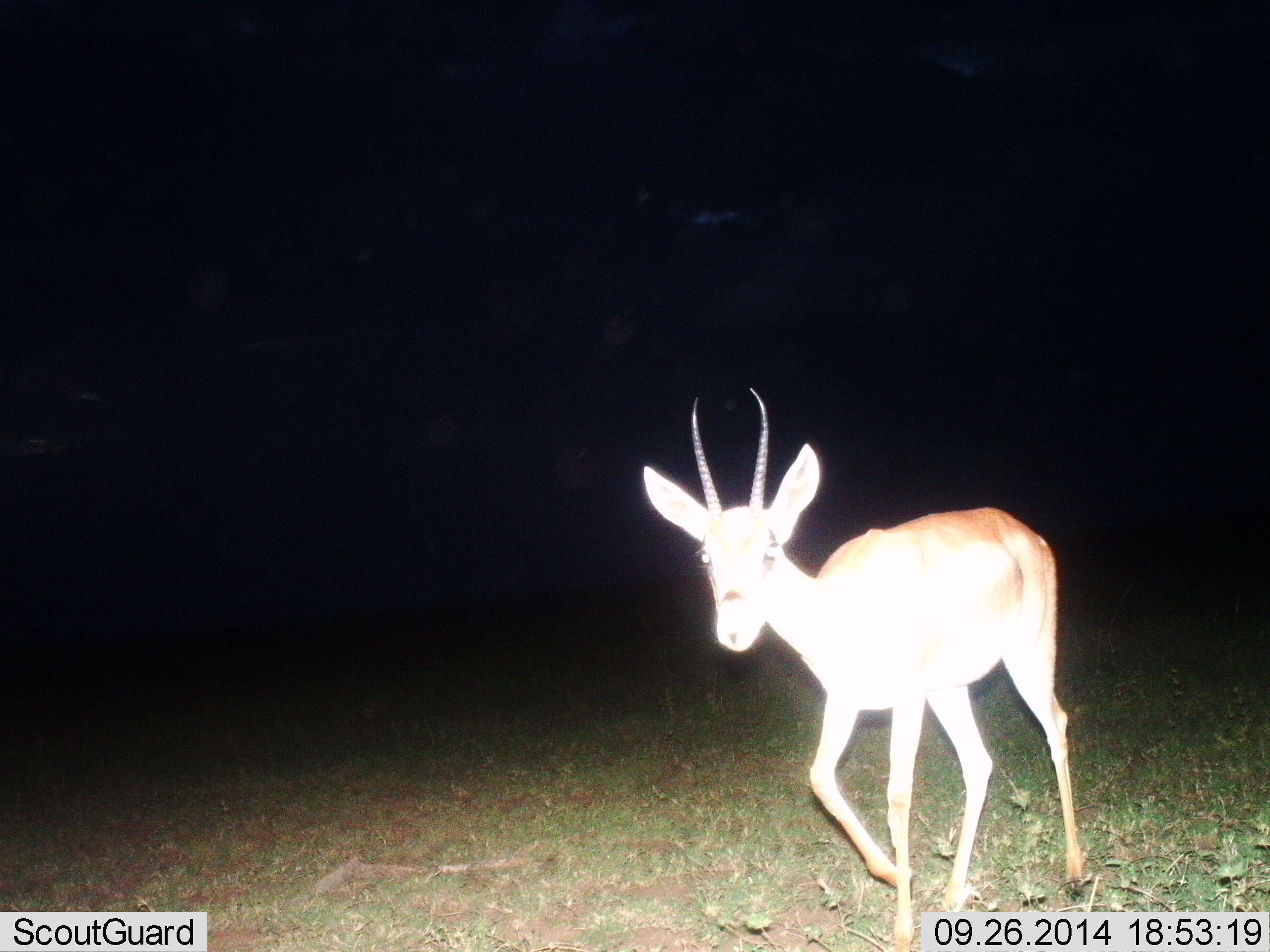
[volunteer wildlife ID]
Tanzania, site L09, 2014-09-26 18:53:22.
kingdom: Animalia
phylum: Chordata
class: Mammalia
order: Artiodactyla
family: Bovidae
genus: Nanger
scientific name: Nanger granti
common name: grant's gazelle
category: gazellegrants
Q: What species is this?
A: Gazellegrants (grant's gazelle) (Nanger granti).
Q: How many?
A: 1.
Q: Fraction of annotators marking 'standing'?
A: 10%.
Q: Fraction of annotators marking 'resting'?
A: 0%.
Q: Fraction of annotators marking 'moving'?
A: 90%.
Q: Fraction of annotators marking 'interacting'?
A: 0%.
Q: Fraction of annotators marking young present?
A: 0%.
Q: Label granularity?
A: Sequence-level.